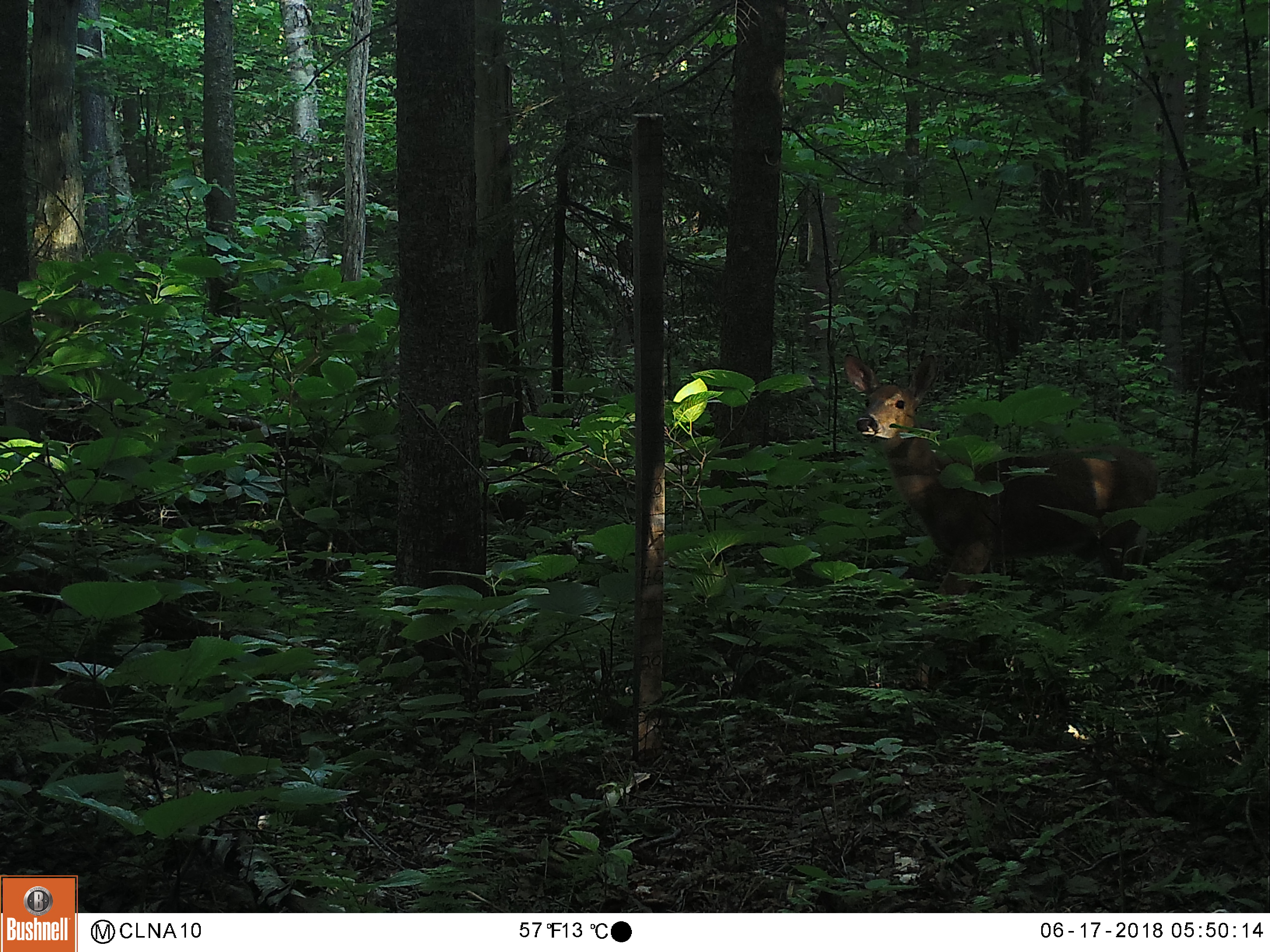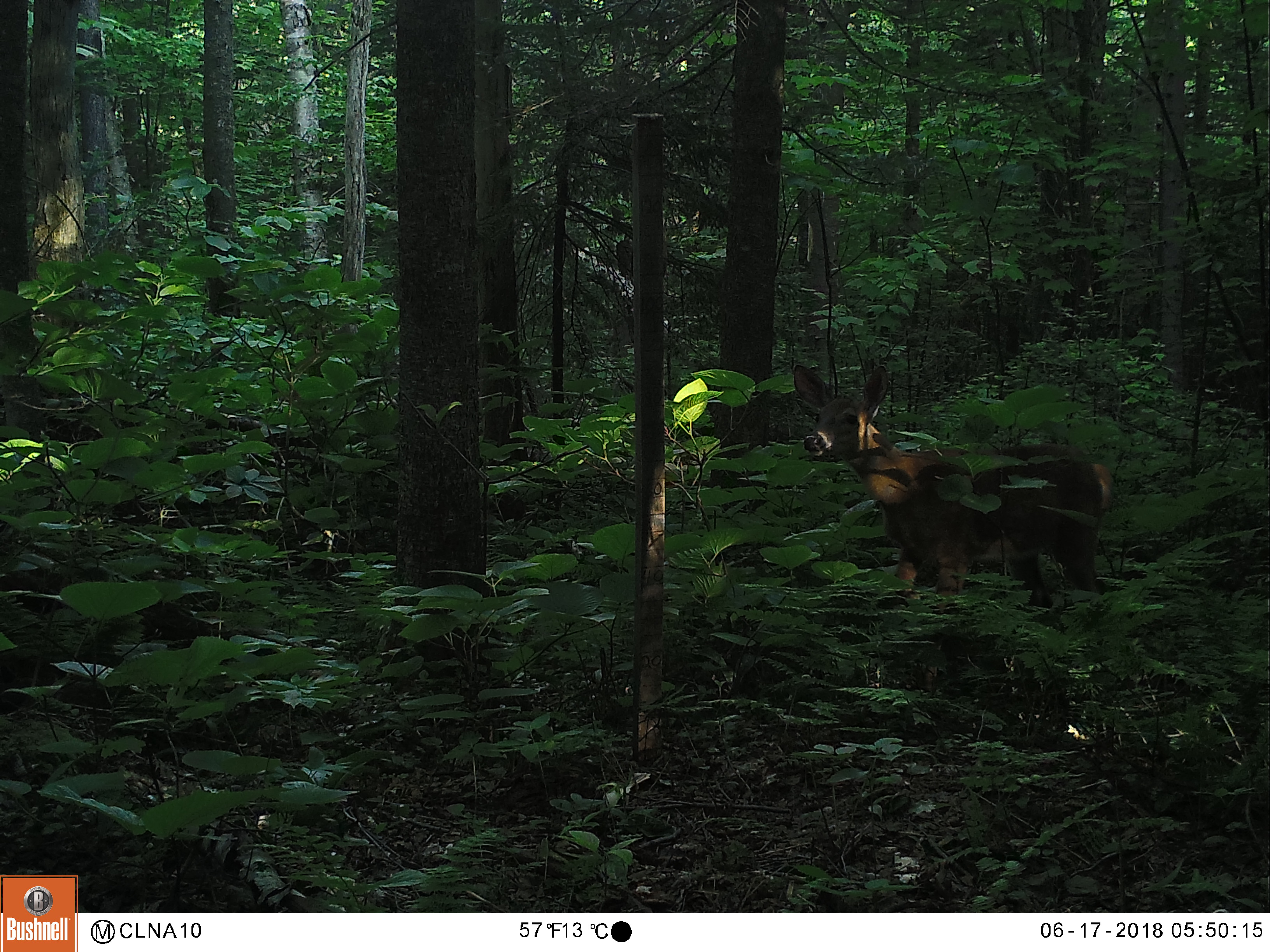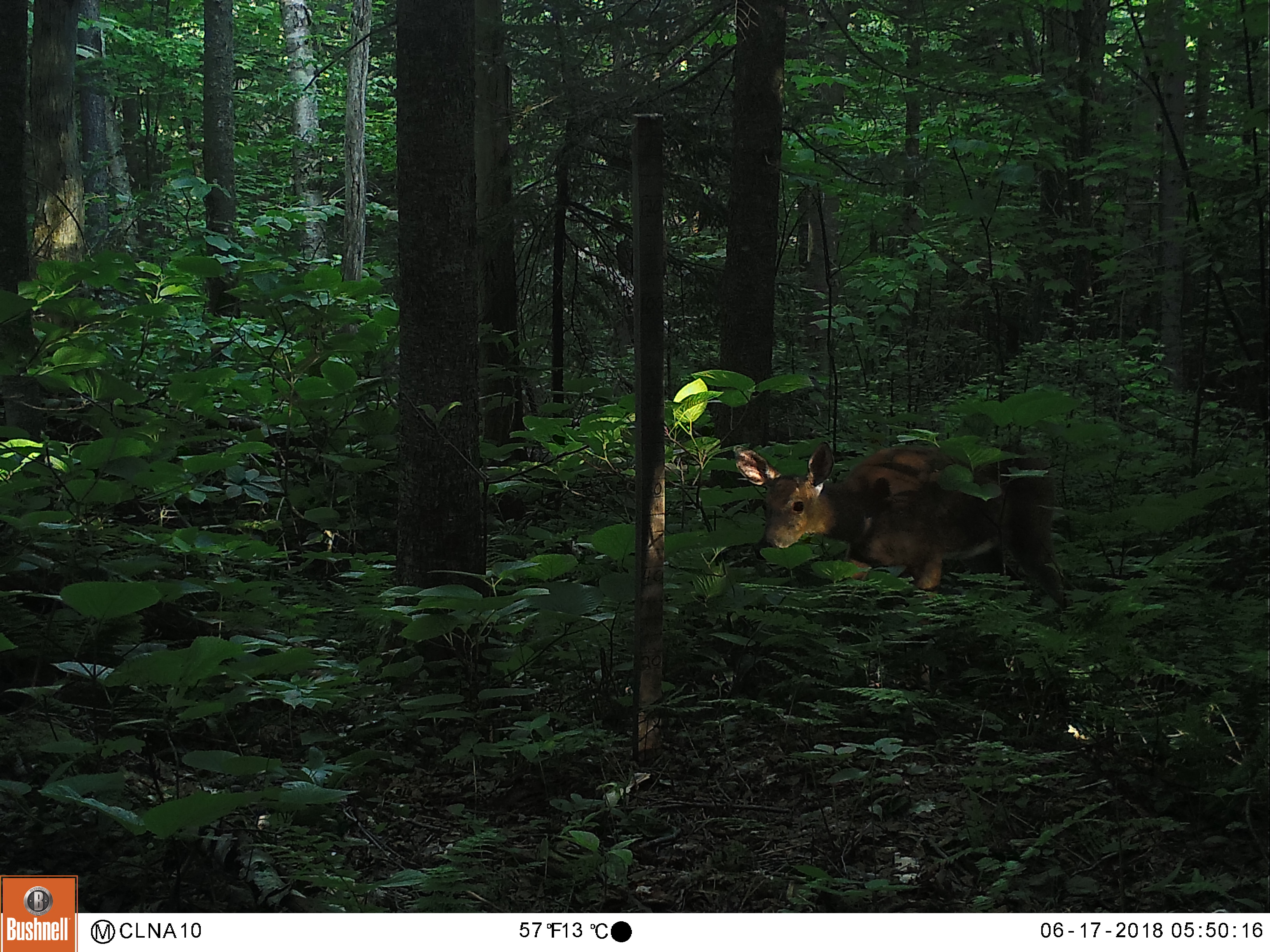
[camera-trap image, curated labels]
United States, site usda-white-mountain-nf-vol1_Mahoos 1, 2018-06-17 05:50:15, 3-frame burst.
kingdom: Animalia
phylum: Chordata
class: Mammalia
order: Artiodactyla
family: Cervidae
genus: Odocoileus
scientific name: Odocoileus virginianus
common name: white-tailed deer